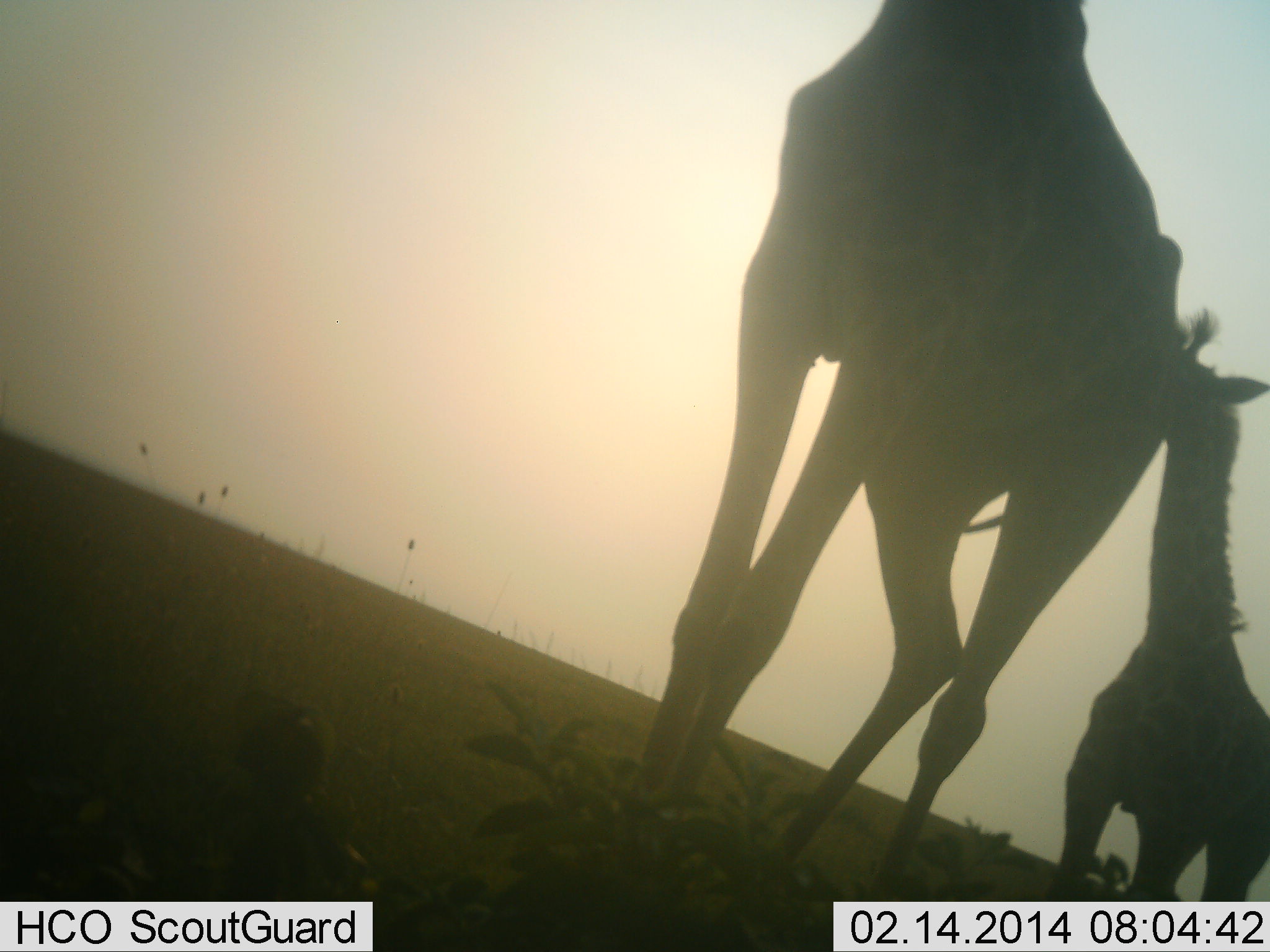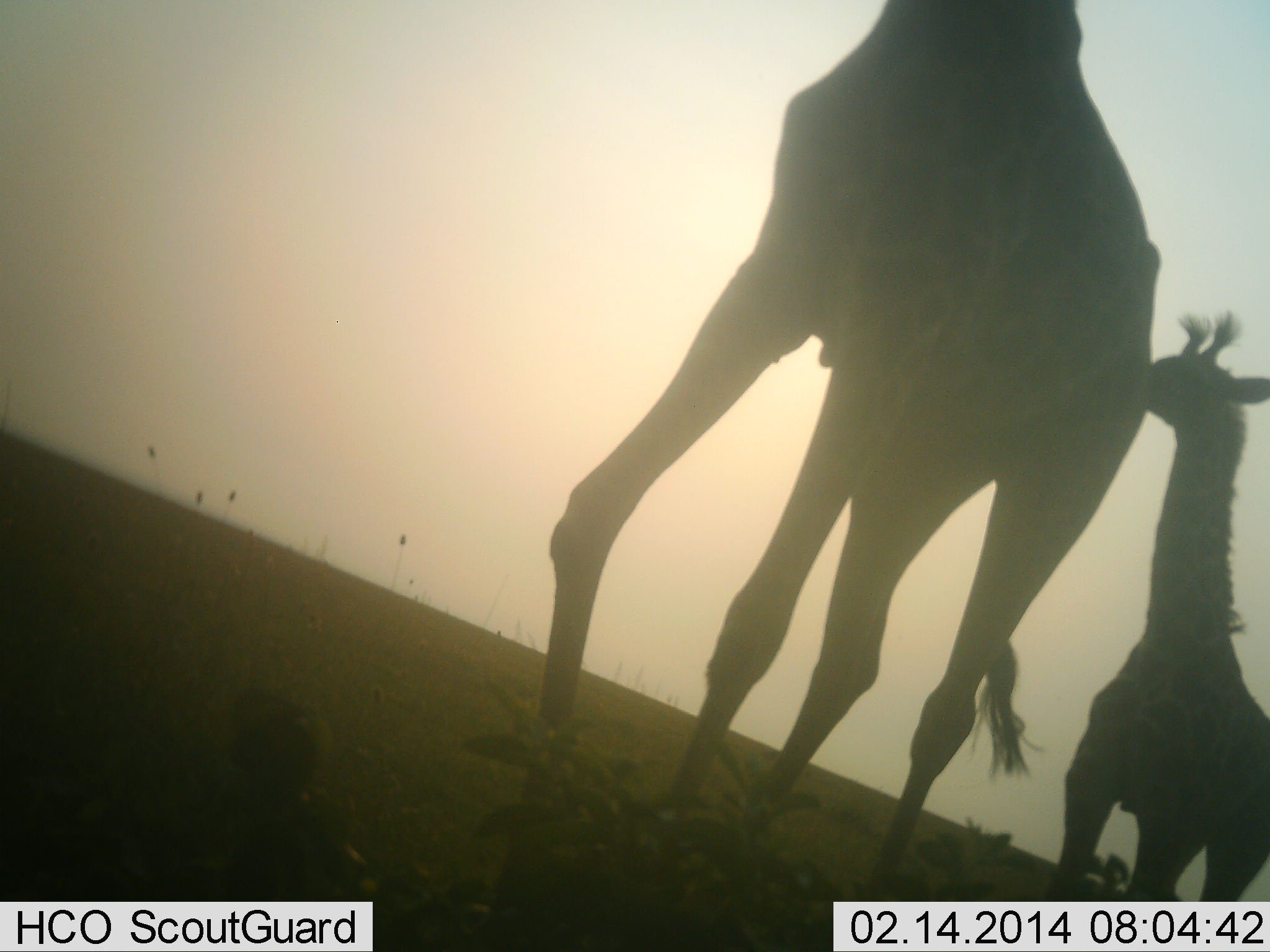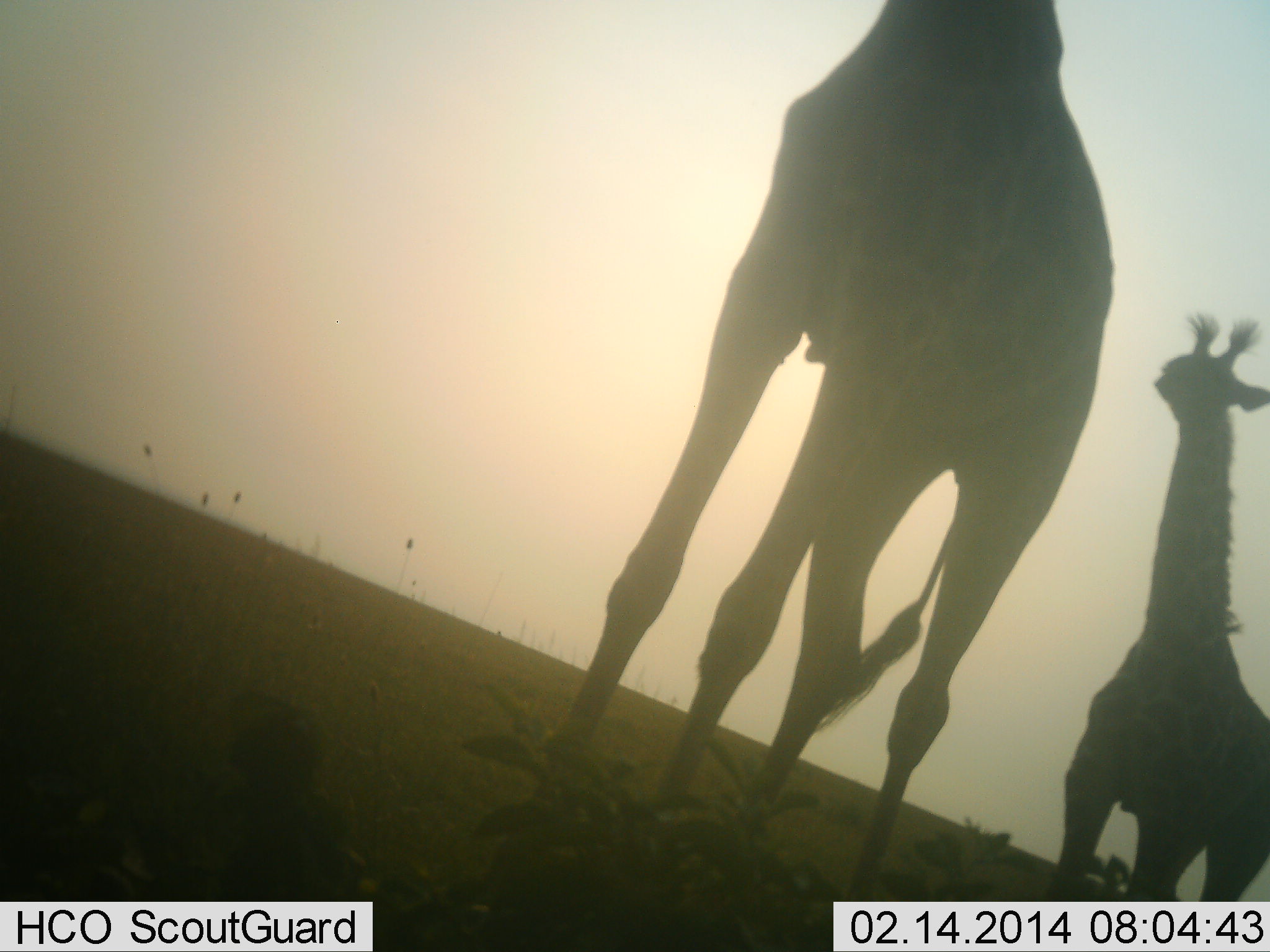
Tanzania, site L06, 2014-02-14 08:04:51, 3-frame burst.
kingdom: Animalia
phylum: Chordata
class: Mammalia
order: Artiodactyla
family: Giraffidae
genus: Giraffa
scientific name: Giraffa camelopardalis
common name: giraffe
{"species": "giraffe (Giraffa camelopardalis)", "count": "2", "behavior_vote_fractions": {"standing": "83%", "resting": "0%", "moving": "33%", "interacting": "14%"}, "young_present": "33%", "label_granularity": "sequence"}